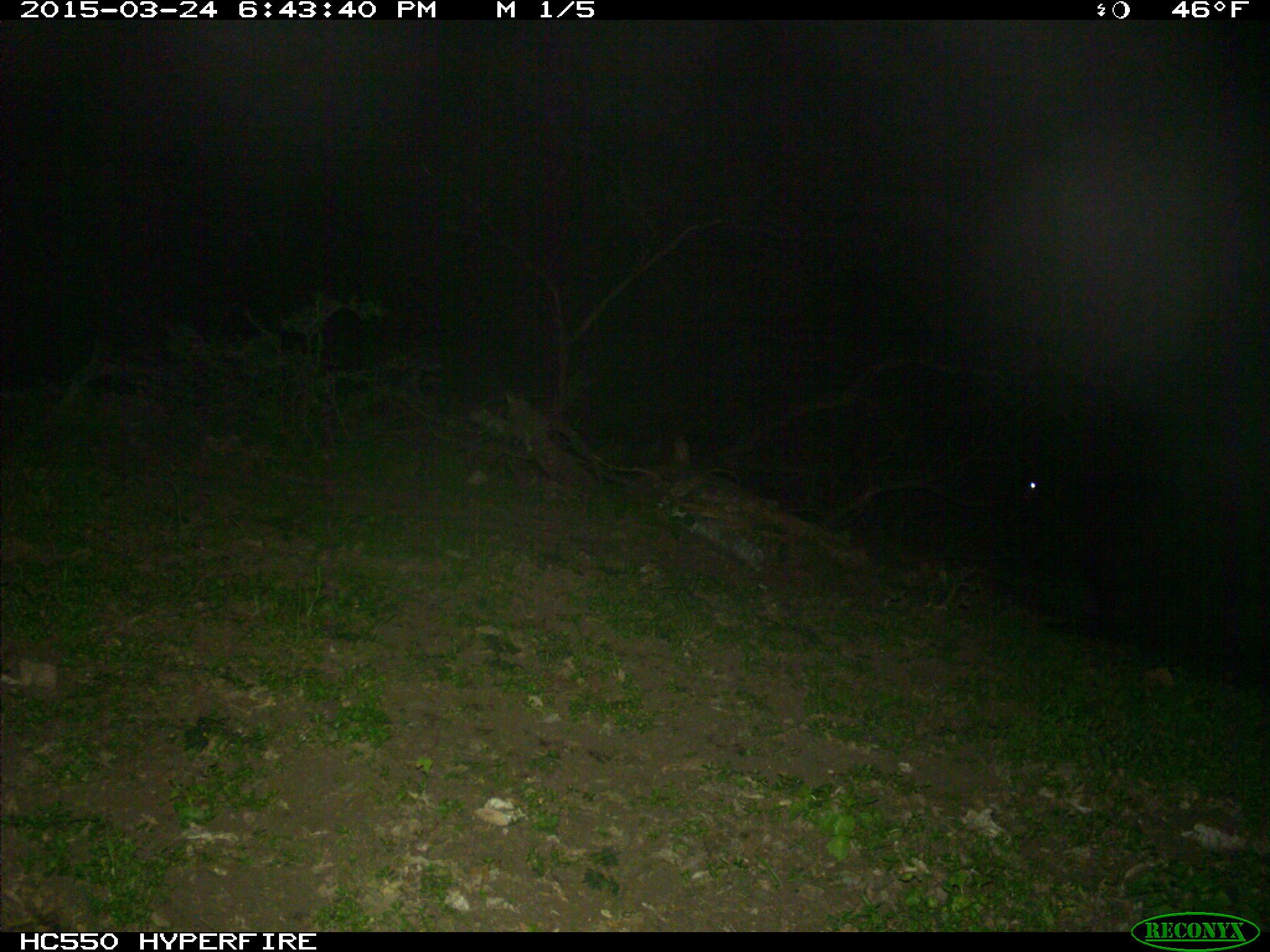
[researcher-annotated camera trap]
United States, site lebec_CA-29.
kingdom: Animalia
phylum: Chordata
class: Mammalia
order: Artiodactyla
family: Bovidae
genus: Bos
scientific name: Bos taurus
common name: domestic cow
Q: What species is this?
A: Bos taurus (domestic cow).